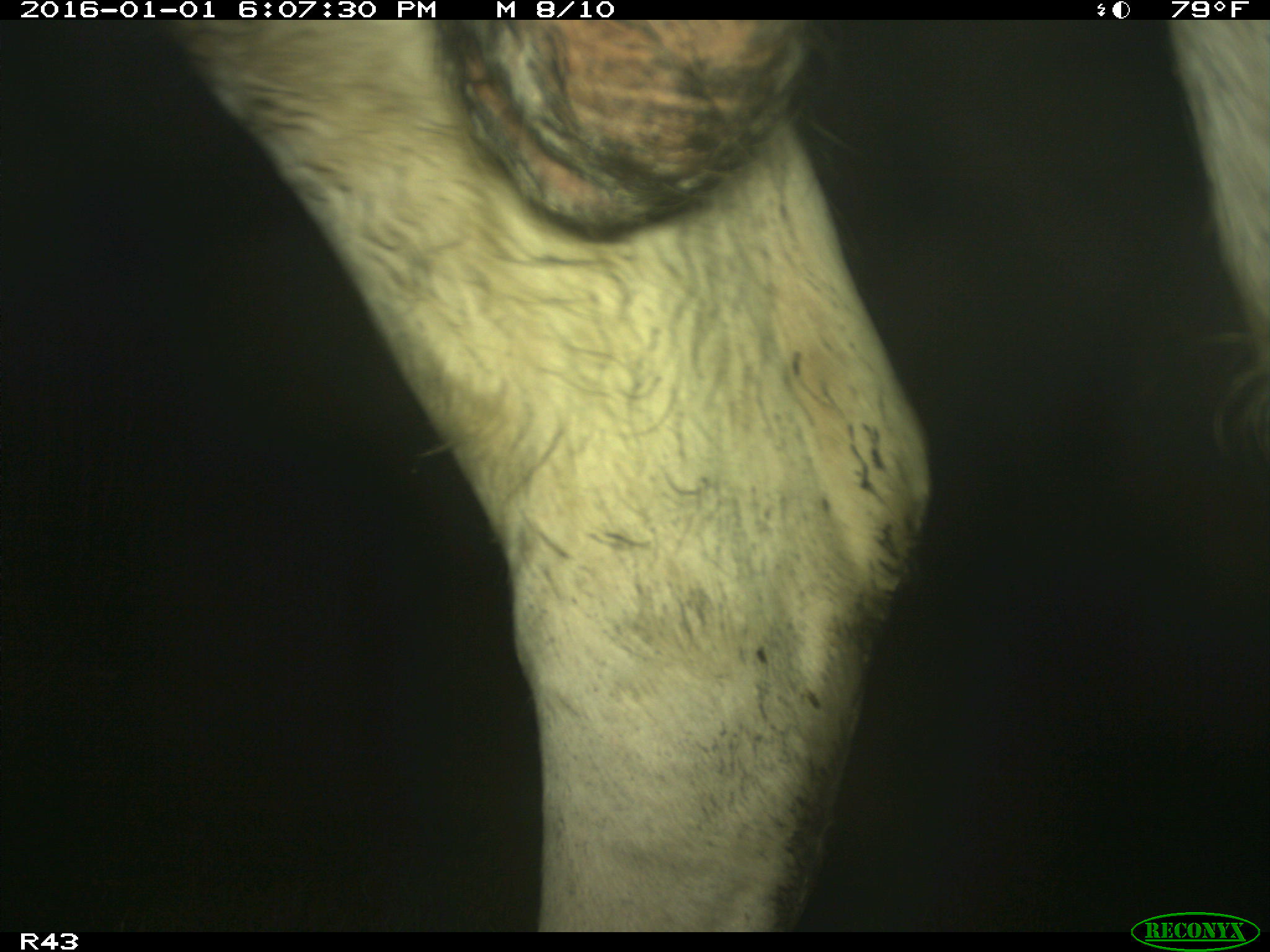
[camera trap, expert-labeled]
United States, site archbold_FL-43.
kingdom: Animalia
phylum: Chordata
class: Mammalia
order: Artiodactyla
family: Bovidae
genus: Bos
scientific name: Bos taurus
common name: domestic cow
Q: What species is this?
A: Bos taurus (domestic cow).